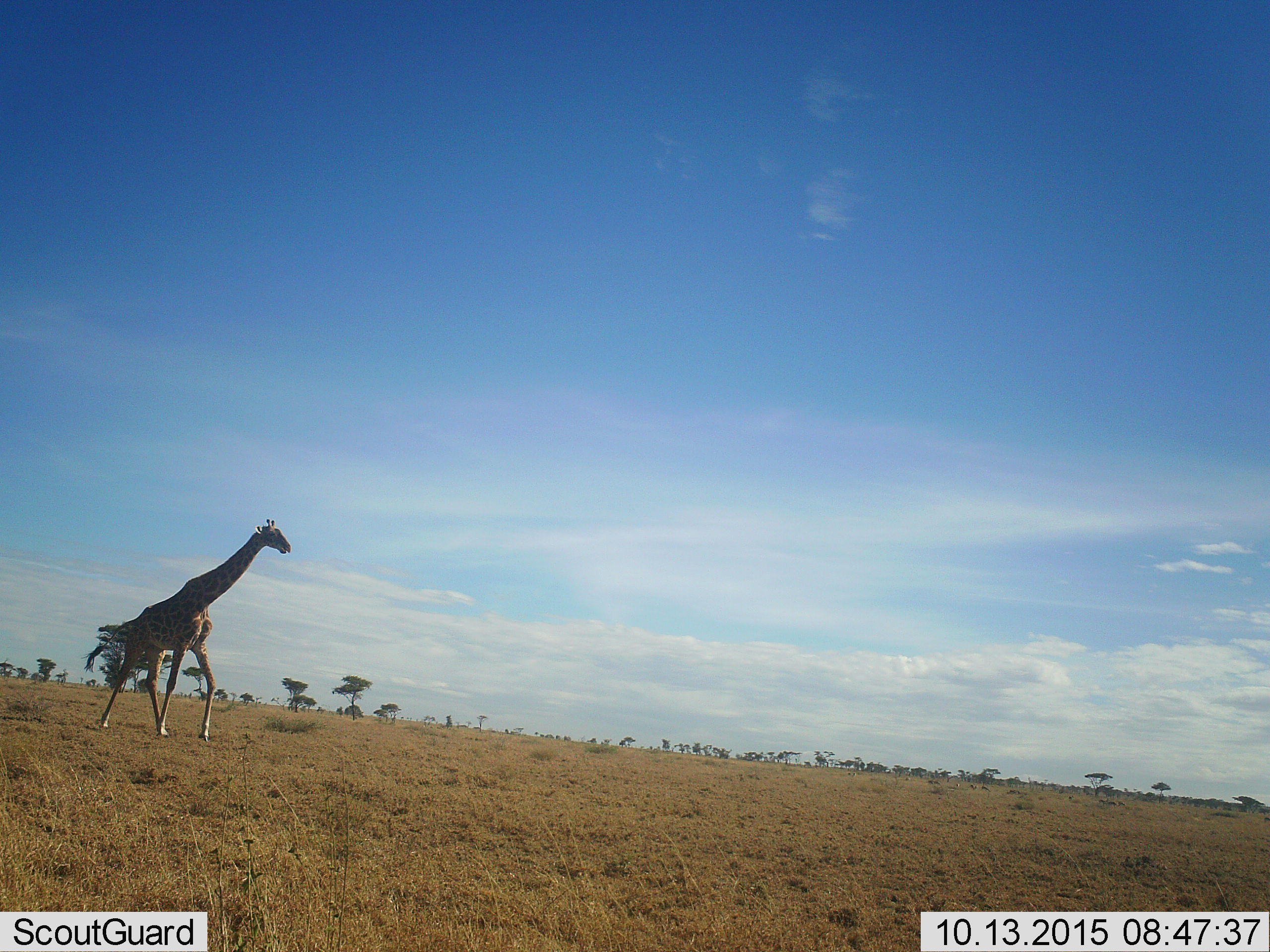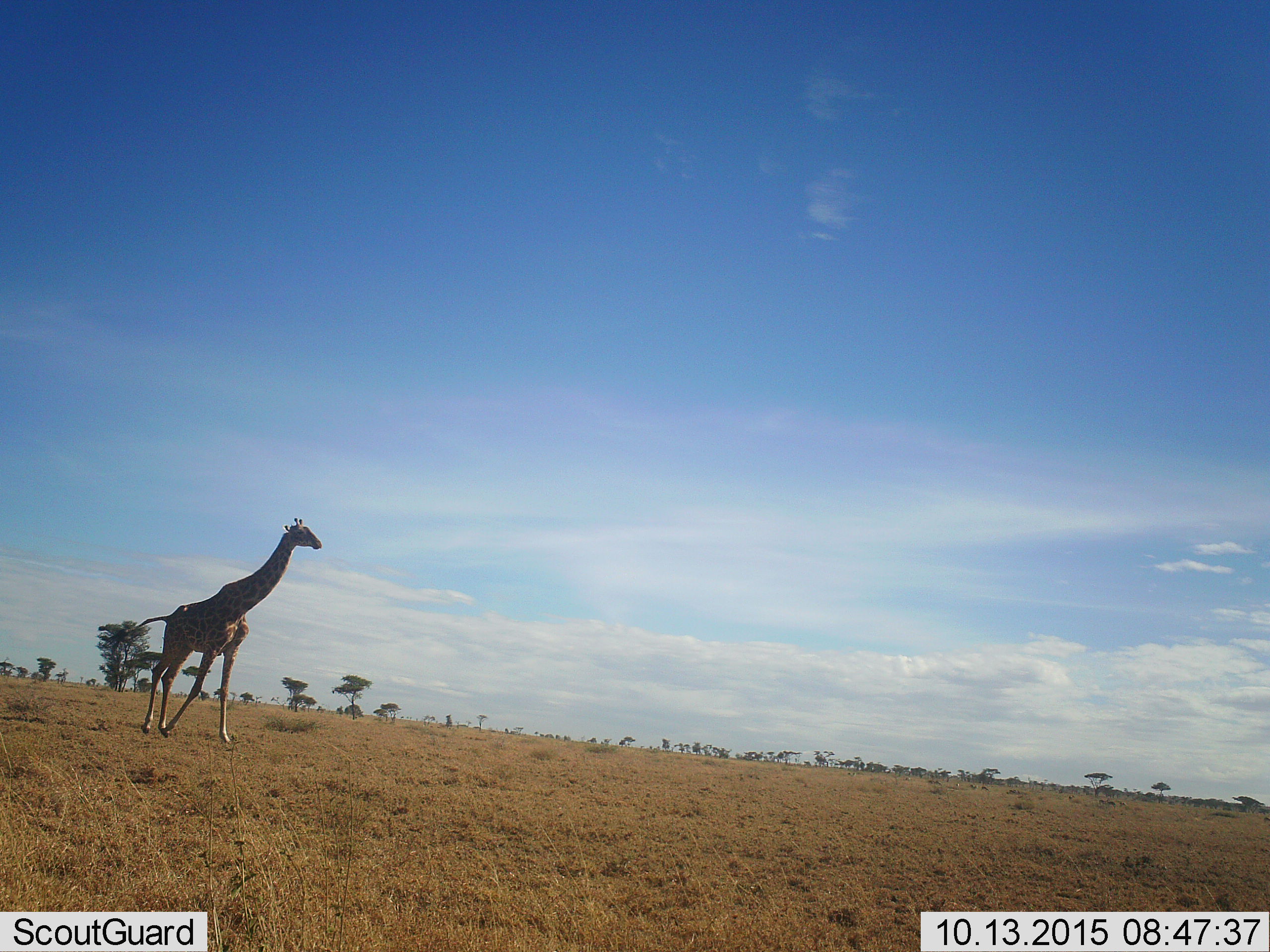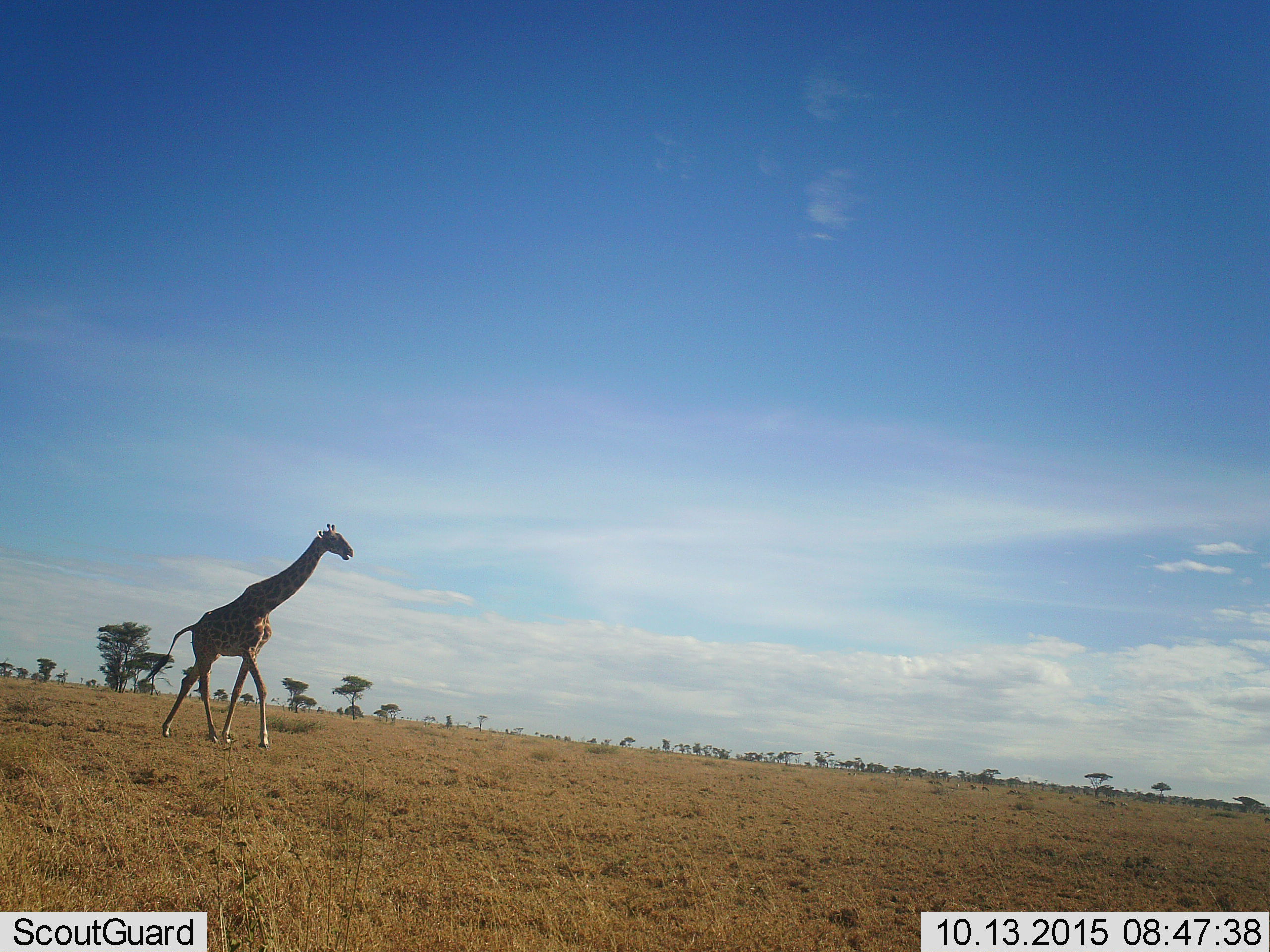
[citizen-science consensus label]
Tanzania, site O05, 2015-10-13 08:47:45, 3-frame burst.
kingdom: Animalia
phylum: Chordata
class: Mammalia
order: Artiodactyla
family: Giraffidae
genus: Giraffa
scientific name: Giraffa camelopardalis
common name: giraffe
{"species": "giraffe (Giraffa camelopardalis)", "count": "1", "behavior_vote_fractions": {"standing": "0%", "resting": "0%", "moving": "100%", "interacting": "0%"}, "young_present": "0%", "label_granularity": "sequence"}